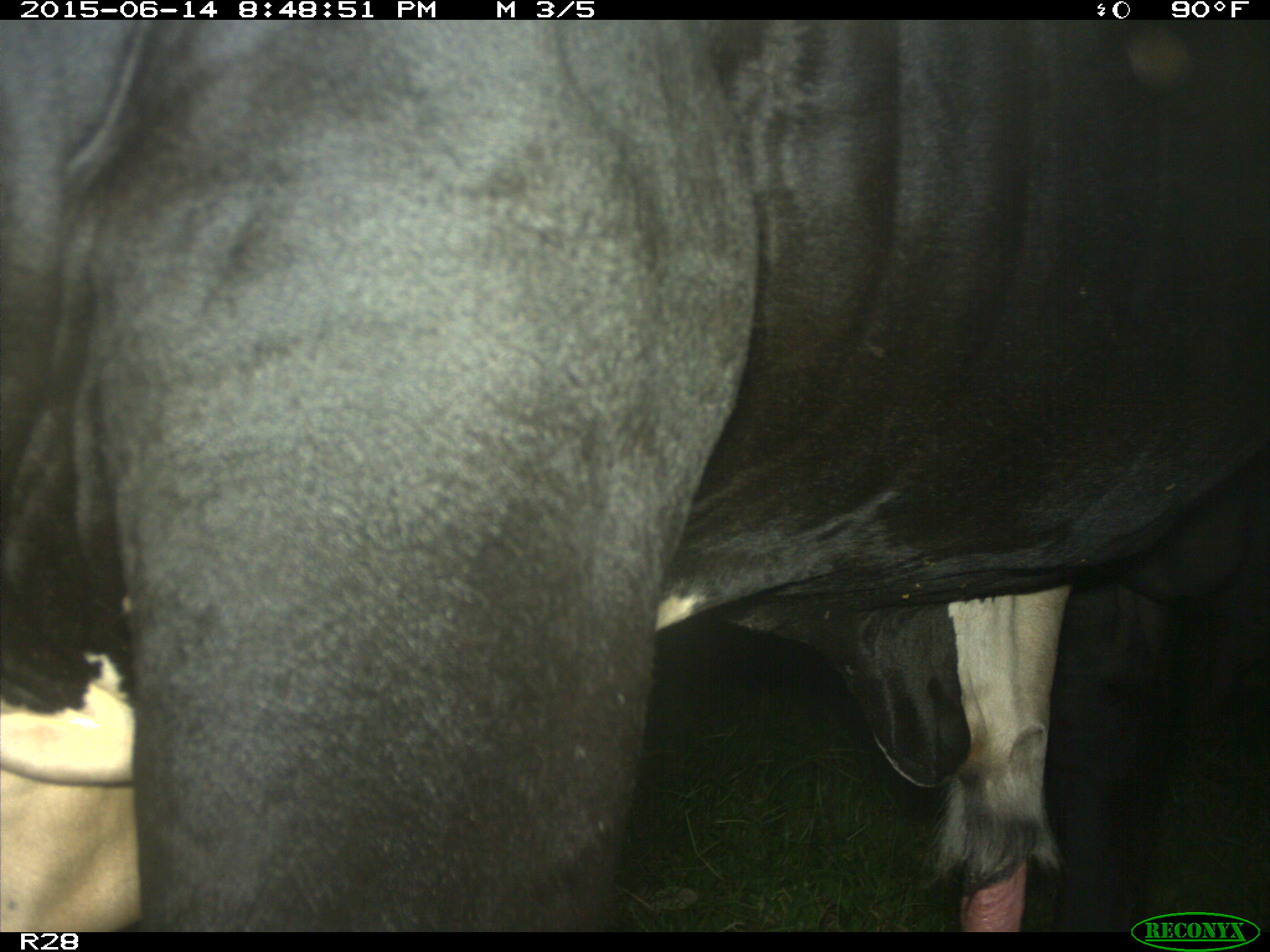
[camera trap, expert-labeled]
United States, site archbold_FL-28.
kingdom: Animalia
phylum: Chordata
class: Mammalia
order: Artiodactyla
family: Bovidae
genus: Bos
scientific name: Bos taurus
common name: domestic cow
Bos taurus (domestic cow).